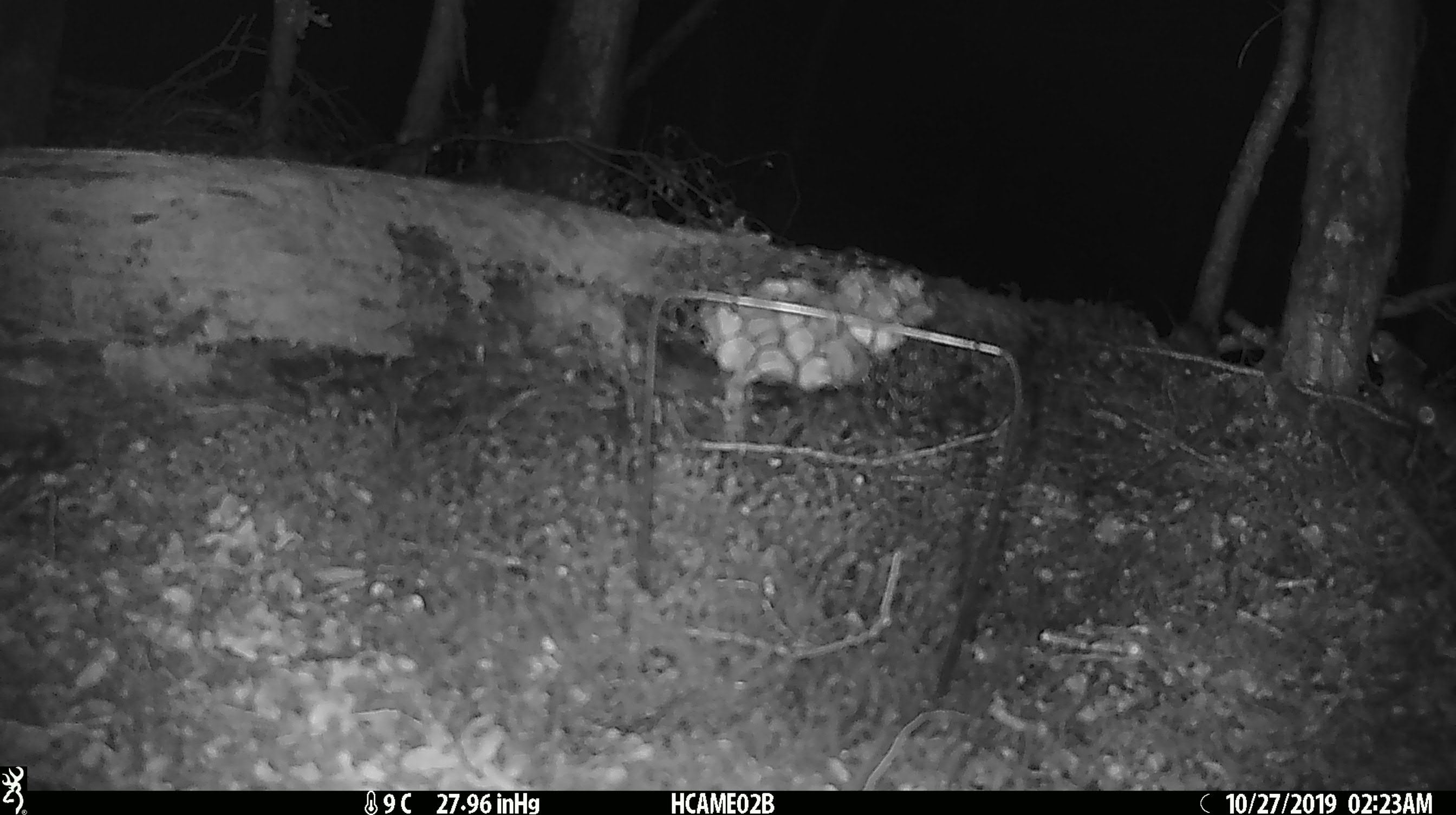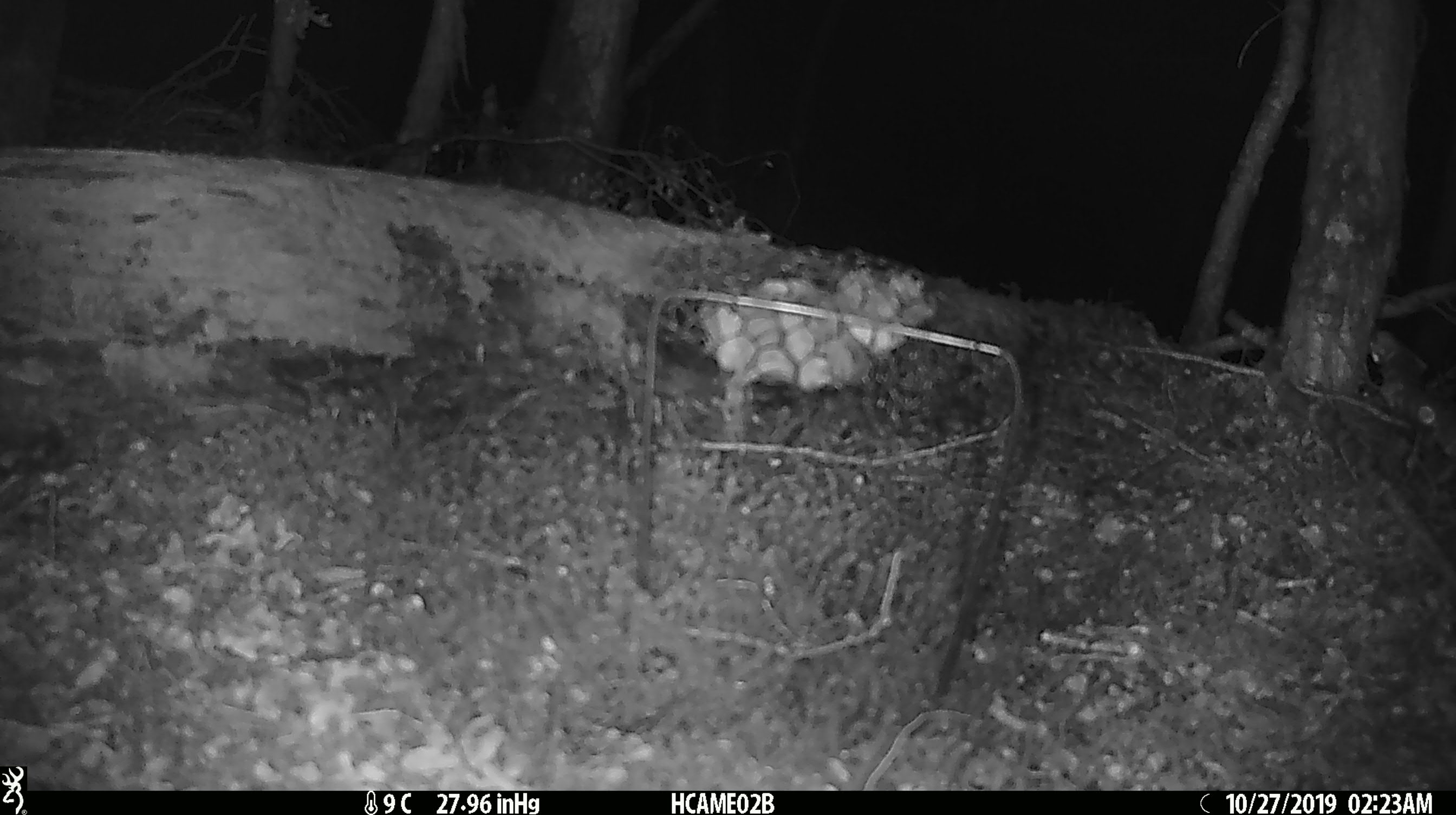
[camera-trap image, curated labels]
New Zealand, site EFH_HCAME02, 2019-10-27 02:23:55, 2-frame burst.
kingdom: Animalia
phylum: Chordata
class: Mammalia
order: Rodentia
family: Muridae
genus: Mus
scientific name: Mus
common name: mouse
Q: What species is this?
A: Mouse (Mus).